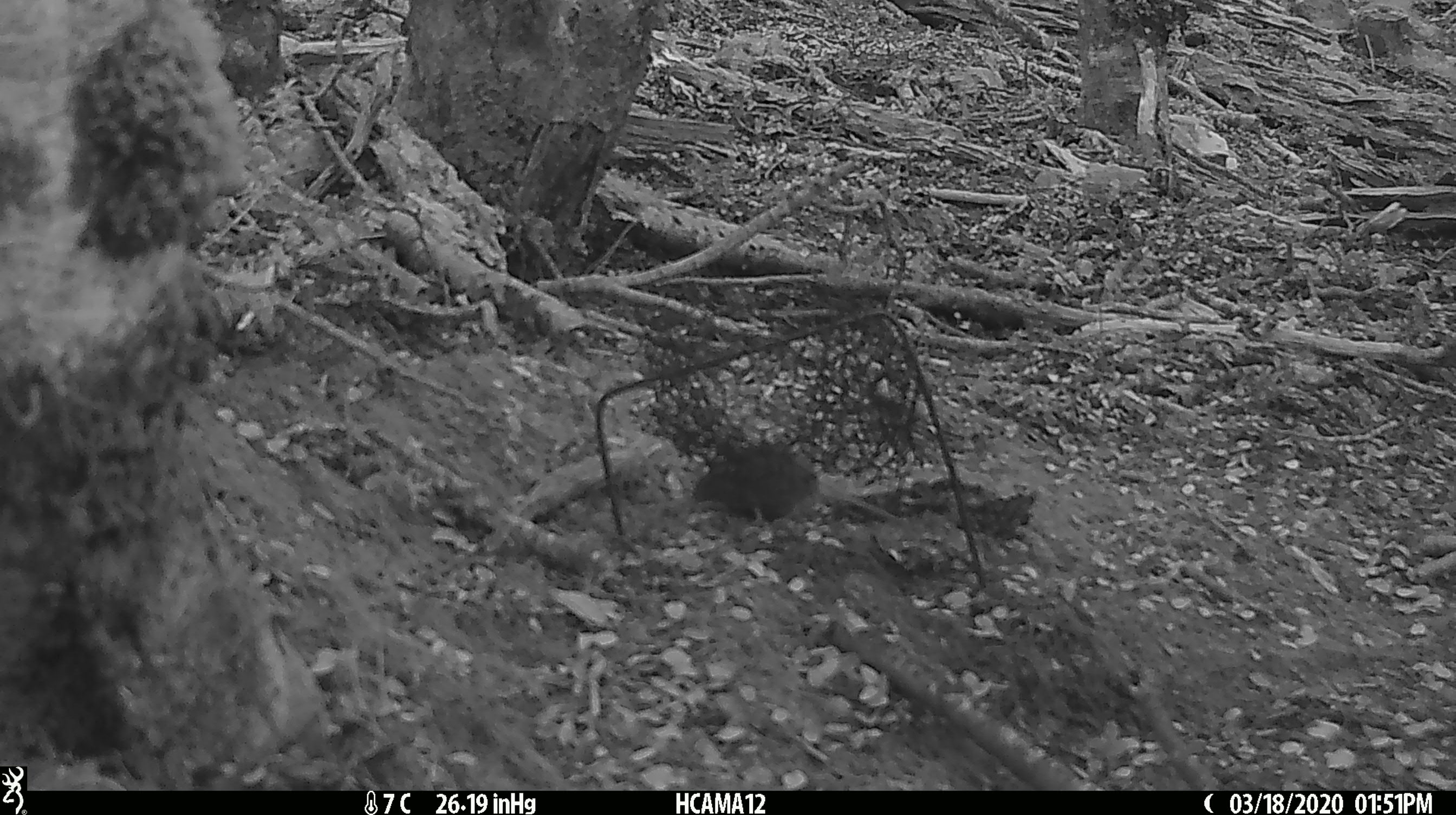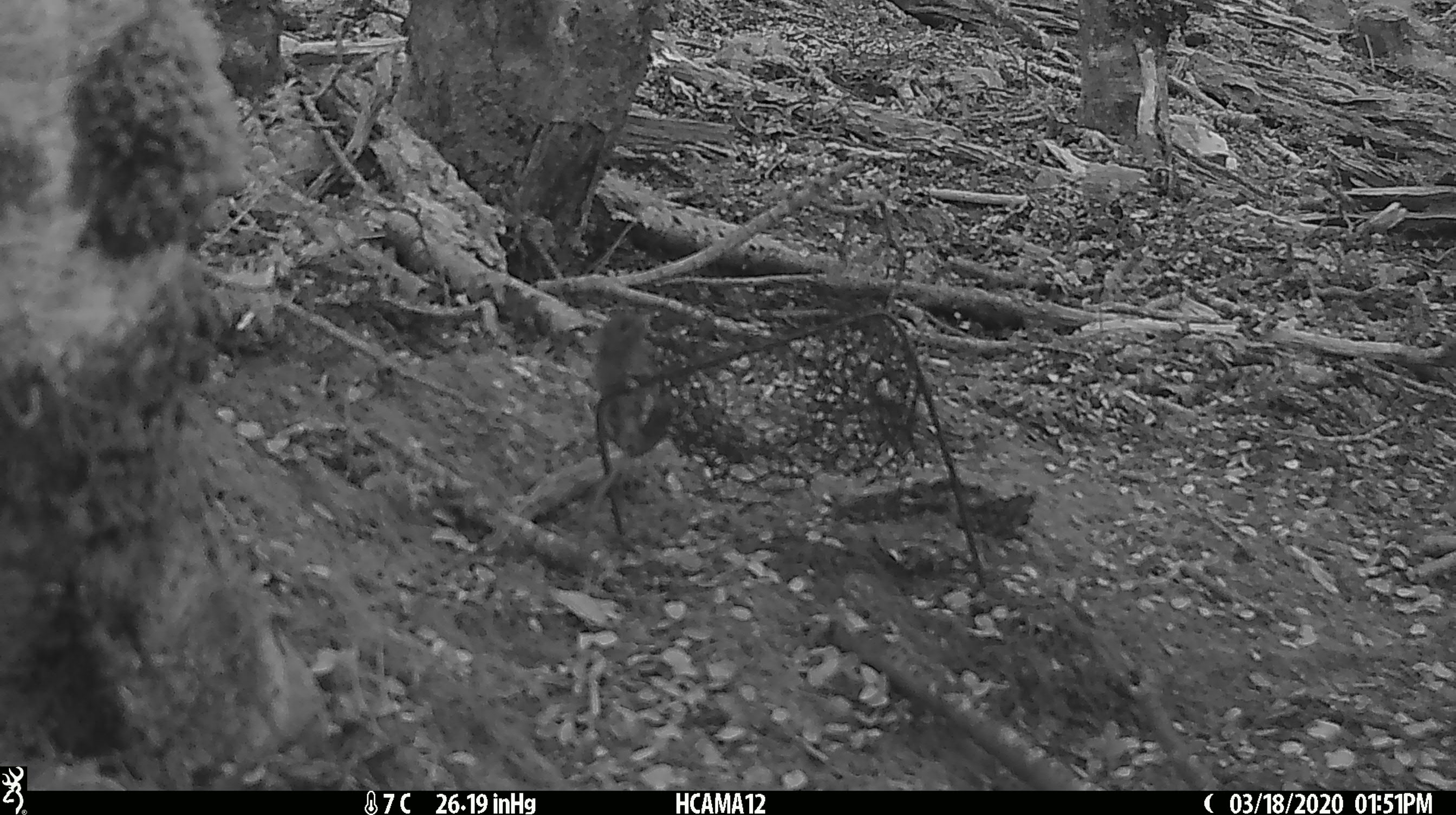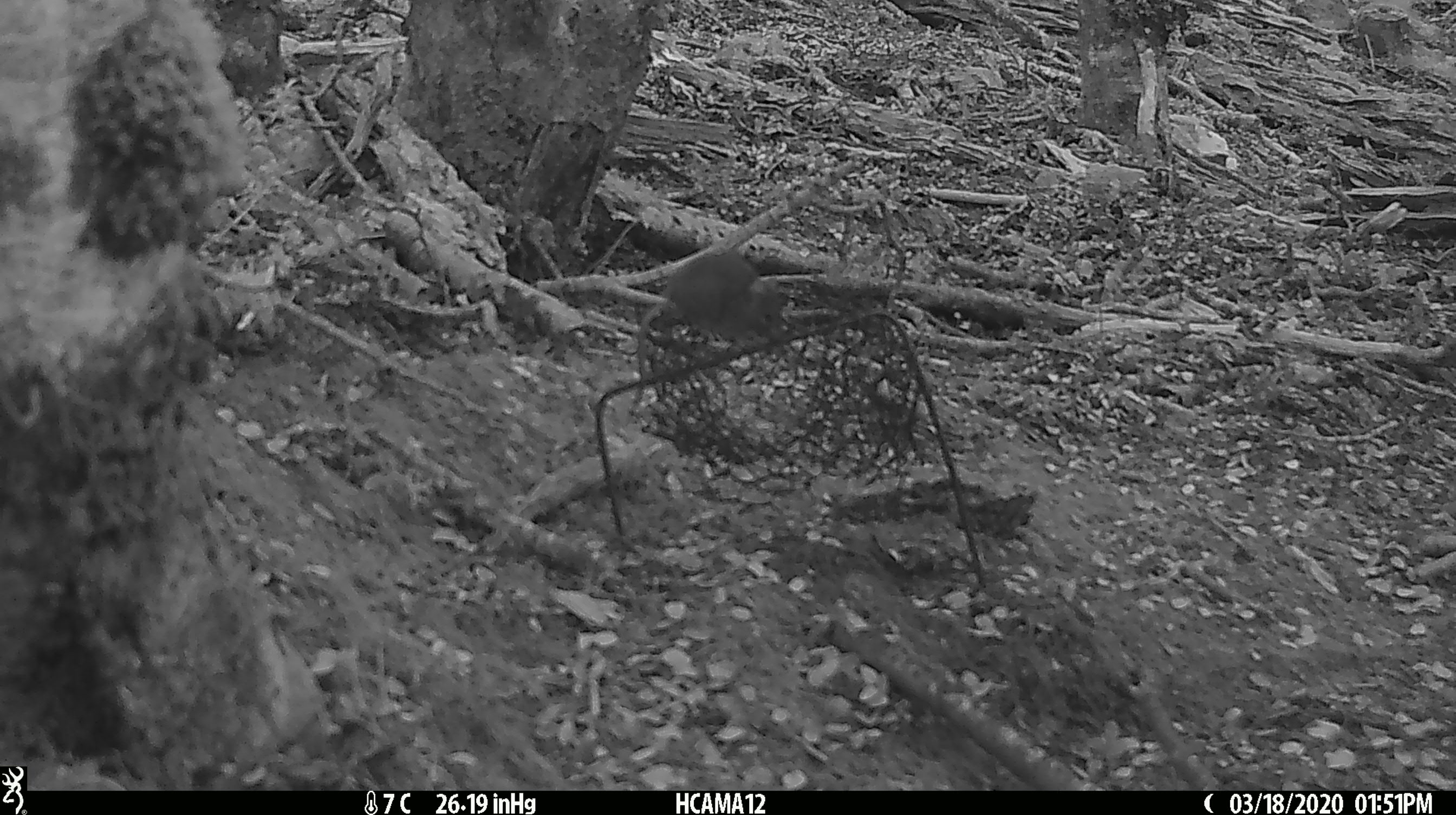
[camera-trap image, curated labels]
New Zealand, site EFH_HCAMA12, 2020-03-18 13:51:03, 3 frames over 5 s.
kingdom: Animalia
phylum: Chordata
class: Mammalia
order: Rodentia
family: Muridae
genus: Mus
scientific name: Mus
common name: mouse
Mouse (Mus).